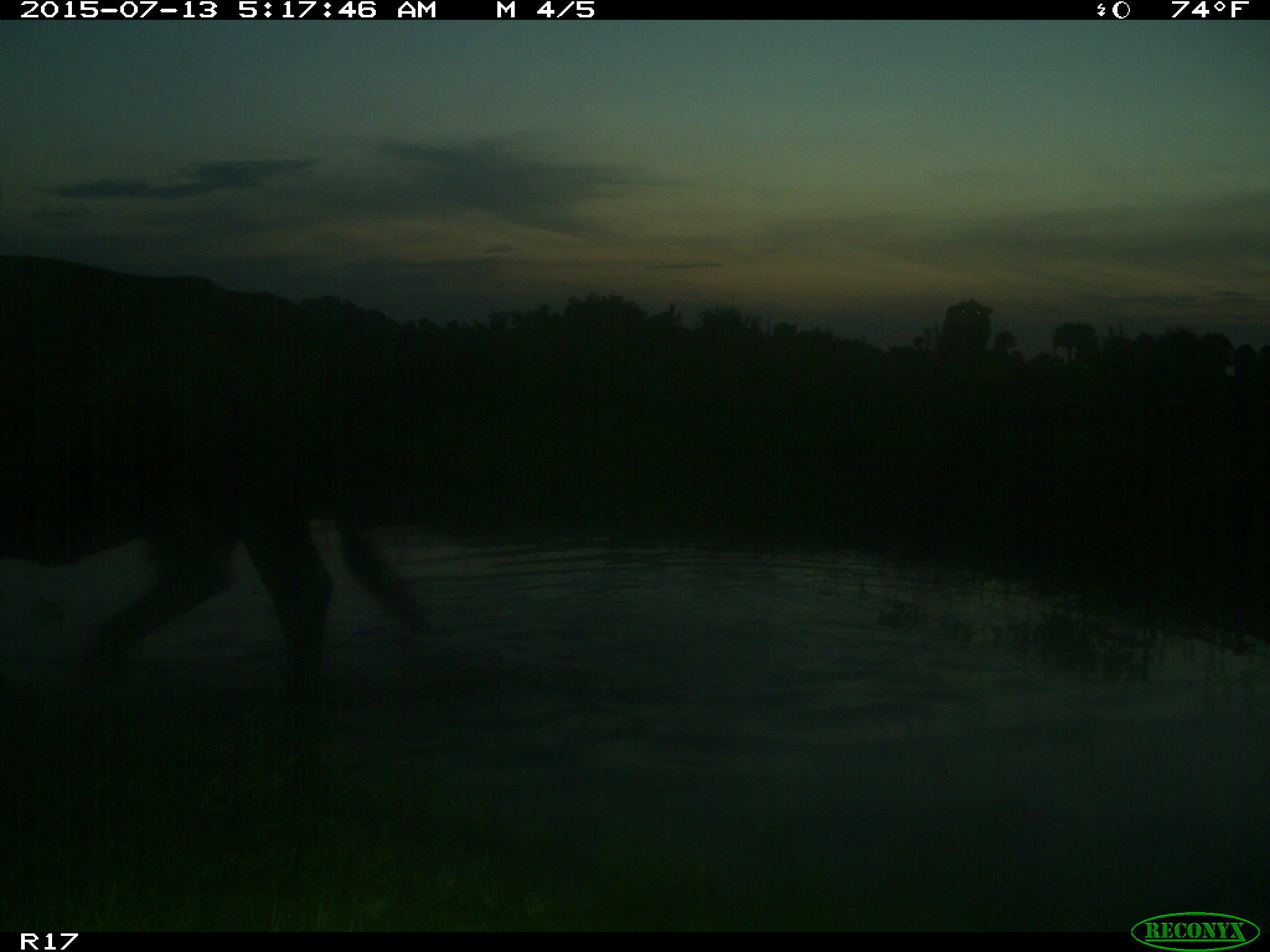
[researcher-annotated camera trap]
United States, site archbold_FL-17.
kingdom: Animalia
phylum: Chordata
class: Mammalia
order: Artiodactyla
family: Bovidae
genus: Bos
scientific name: Bos taurus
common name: domestic cow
Bos taurus (domestic cow).